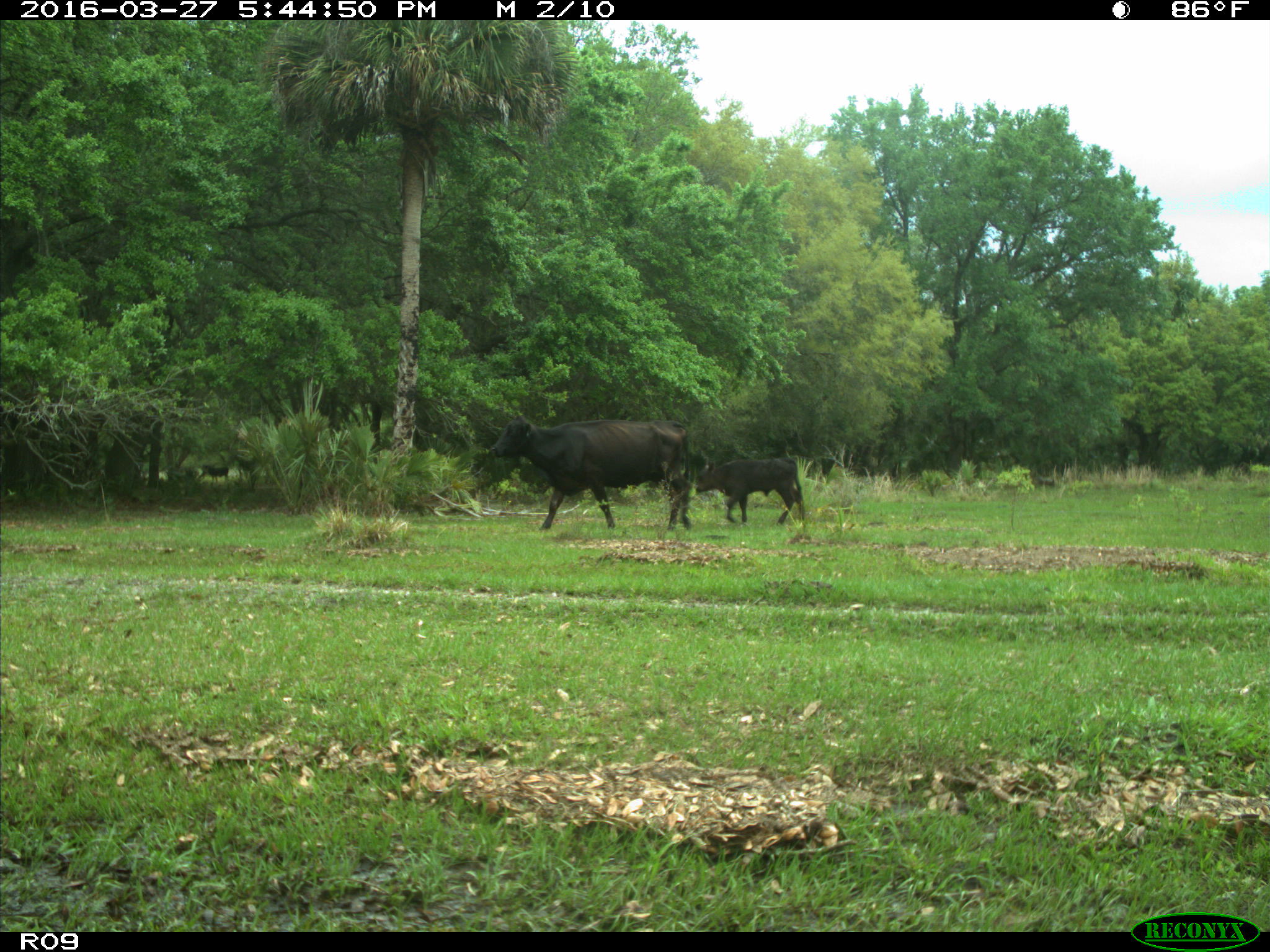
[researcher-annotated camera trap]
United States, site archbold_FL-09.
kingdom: Animalia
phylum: Chordata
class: Mammalia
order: Artiodactyla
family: Bovidae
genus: Bos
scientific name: Bos taurus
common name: domestic cow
Bos taurus (domestic cow).